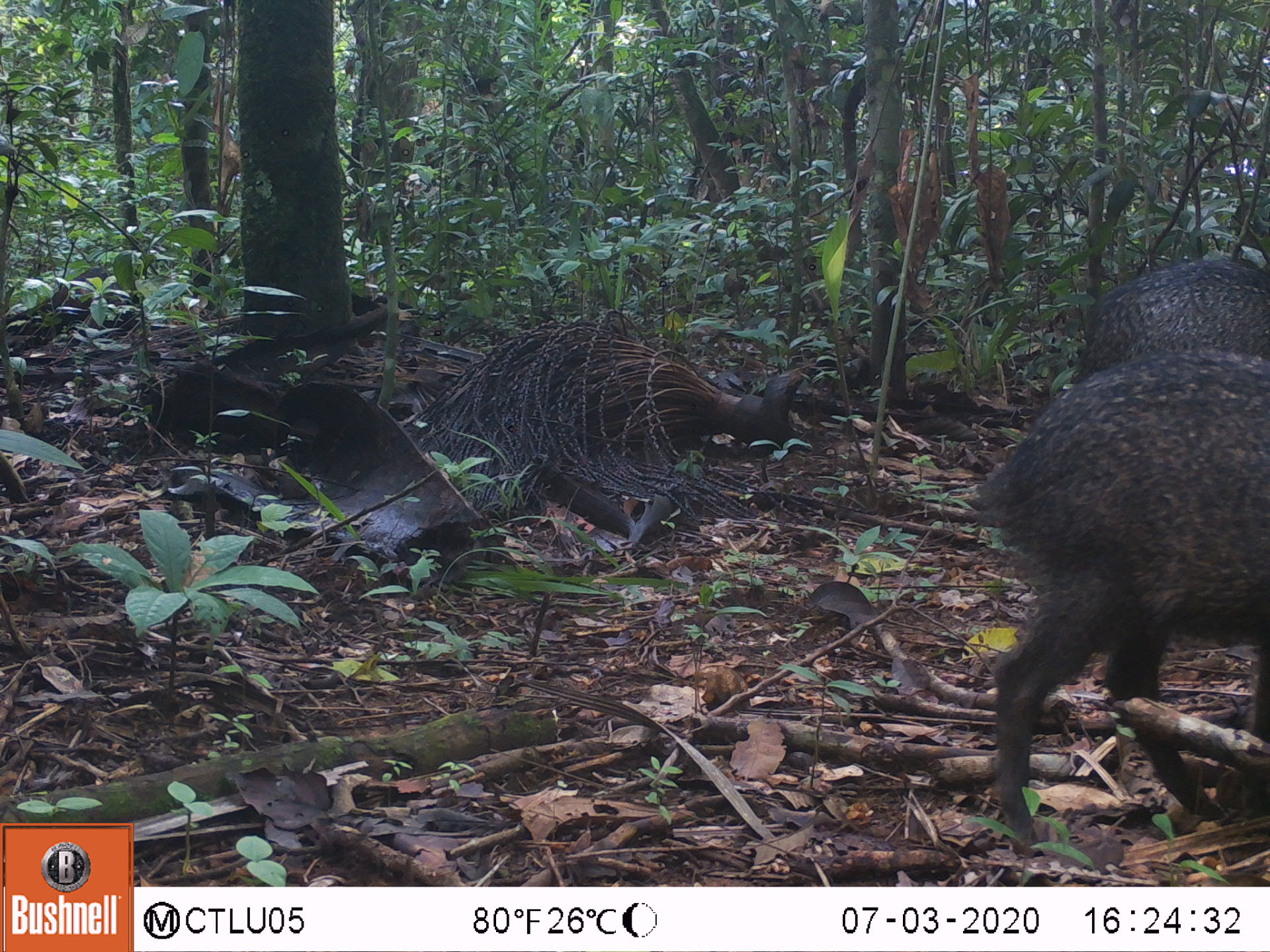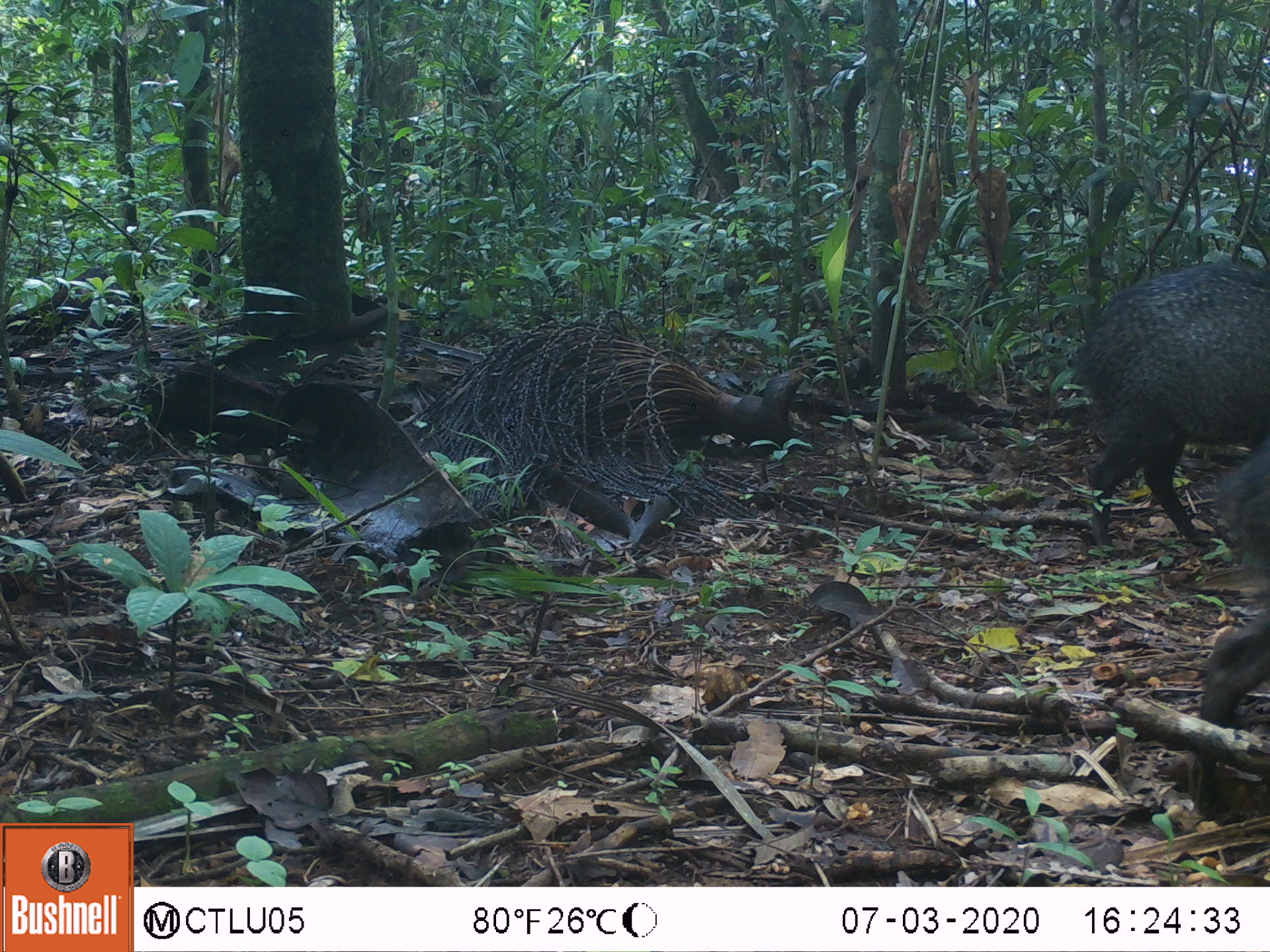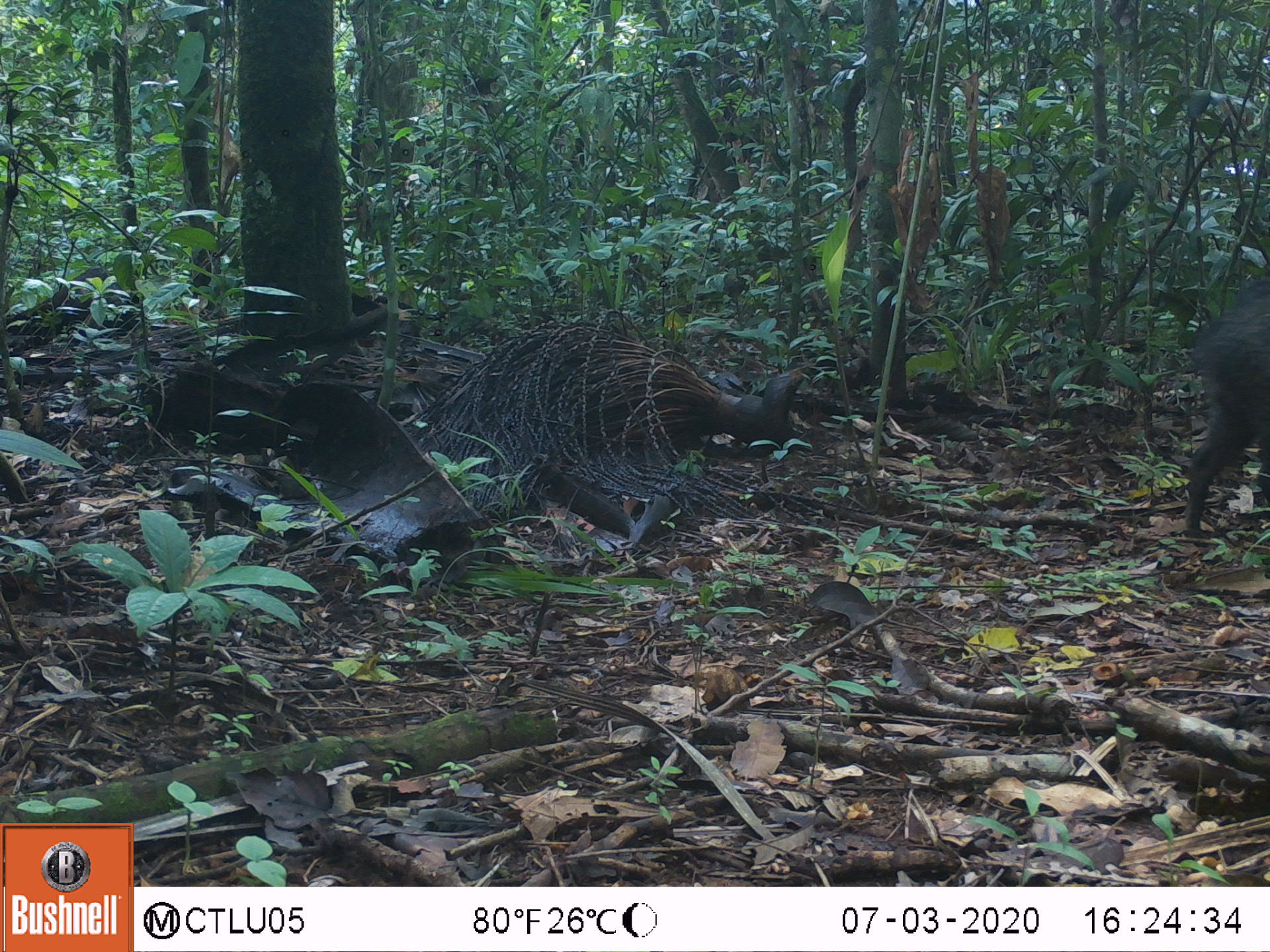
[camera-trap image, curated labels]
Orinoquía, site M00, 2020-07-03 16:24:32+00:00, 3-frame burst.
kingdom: Animalia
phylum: Chordata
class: Mammalia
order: Artiodactyla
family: Tayassuidae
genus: Pecari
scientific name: Pecari tajacu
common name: collared peccary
Collared peccary (Pecari tajacu).